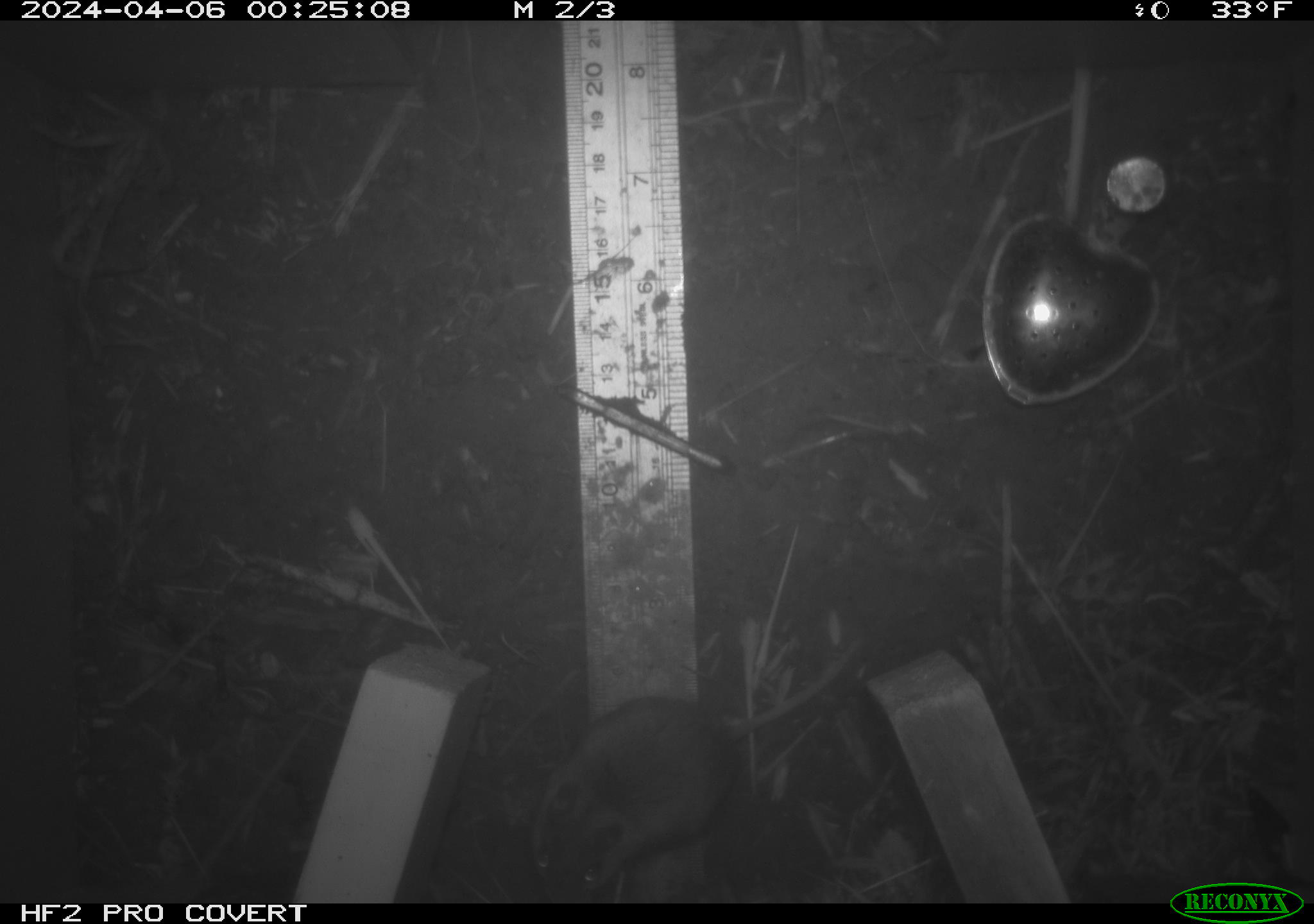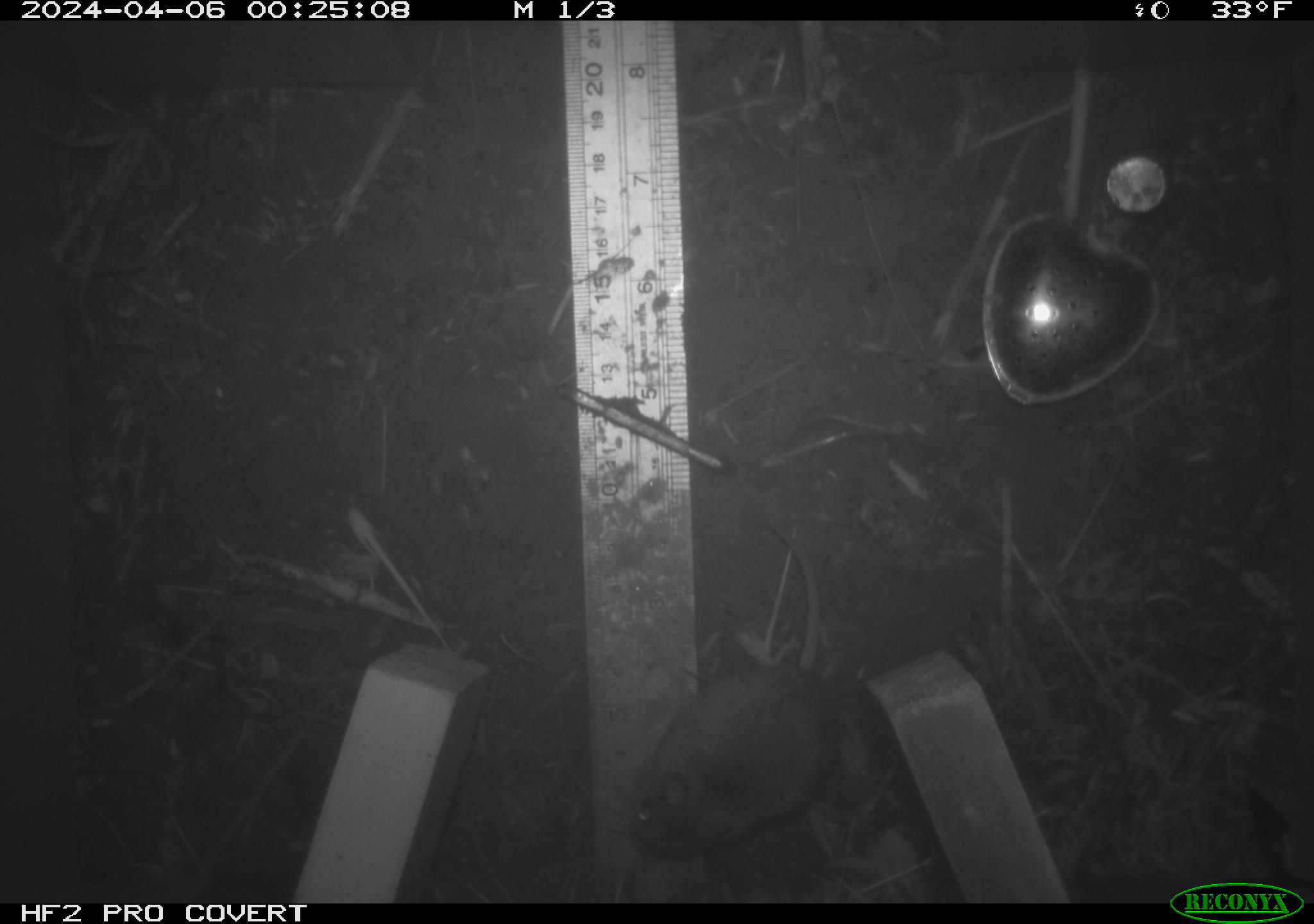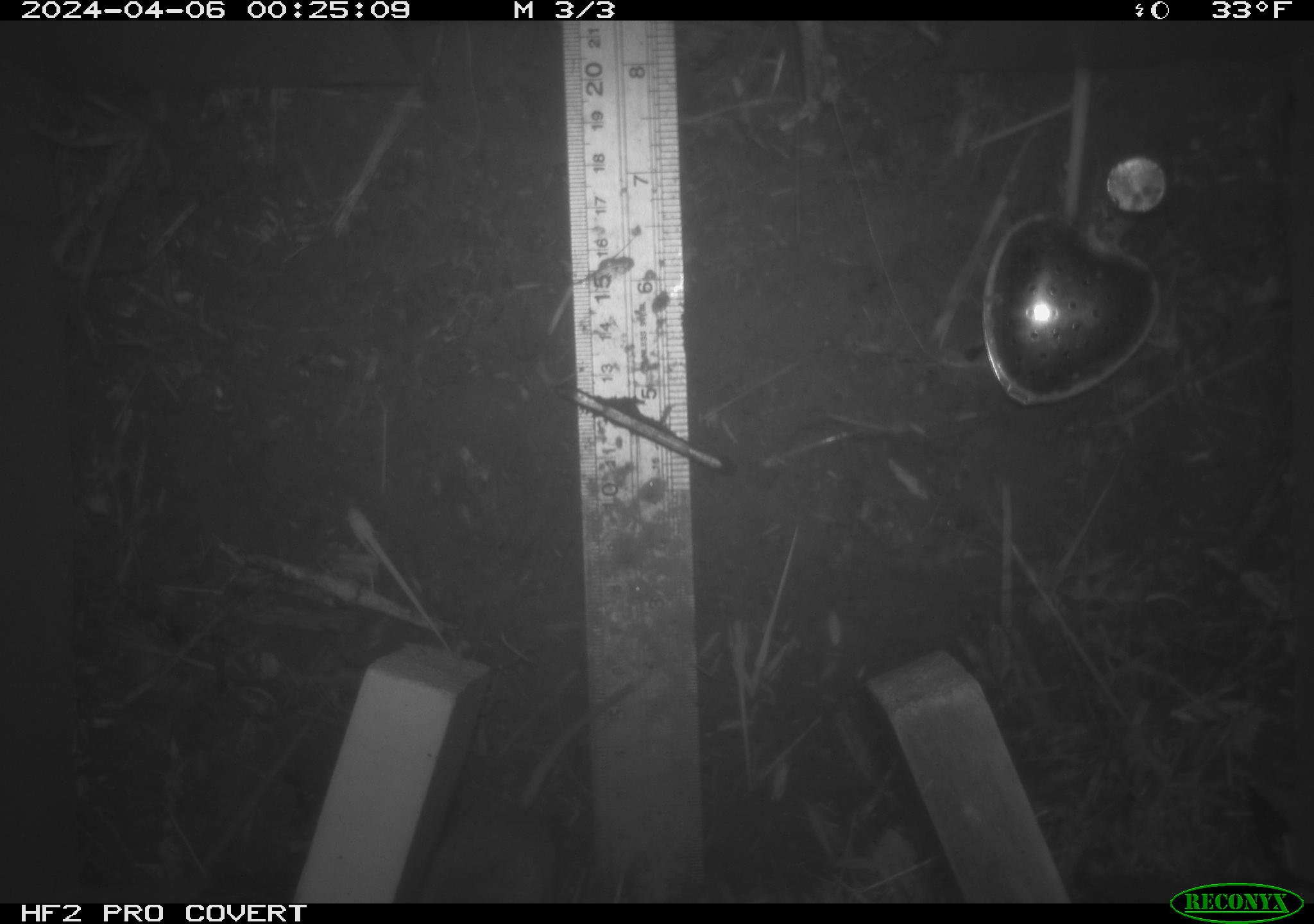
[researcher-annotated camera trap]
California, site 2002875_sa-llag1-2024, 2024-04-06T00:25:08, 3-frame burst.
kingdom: Animalia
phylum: Chordata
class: Mammalia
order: Rodentia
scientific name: Rodentia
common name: mouse species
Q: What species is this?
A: Mouse species (Rodentia).